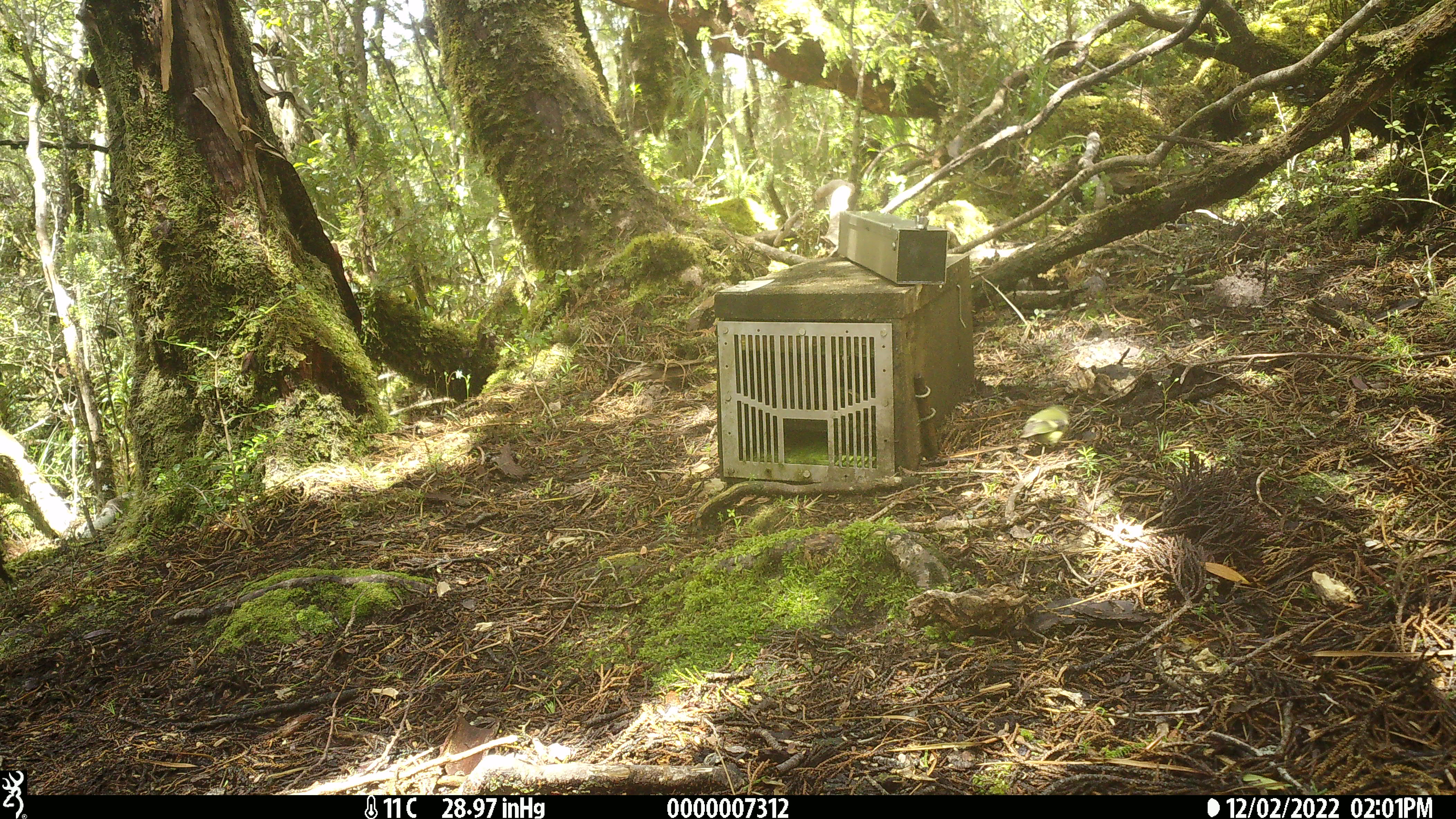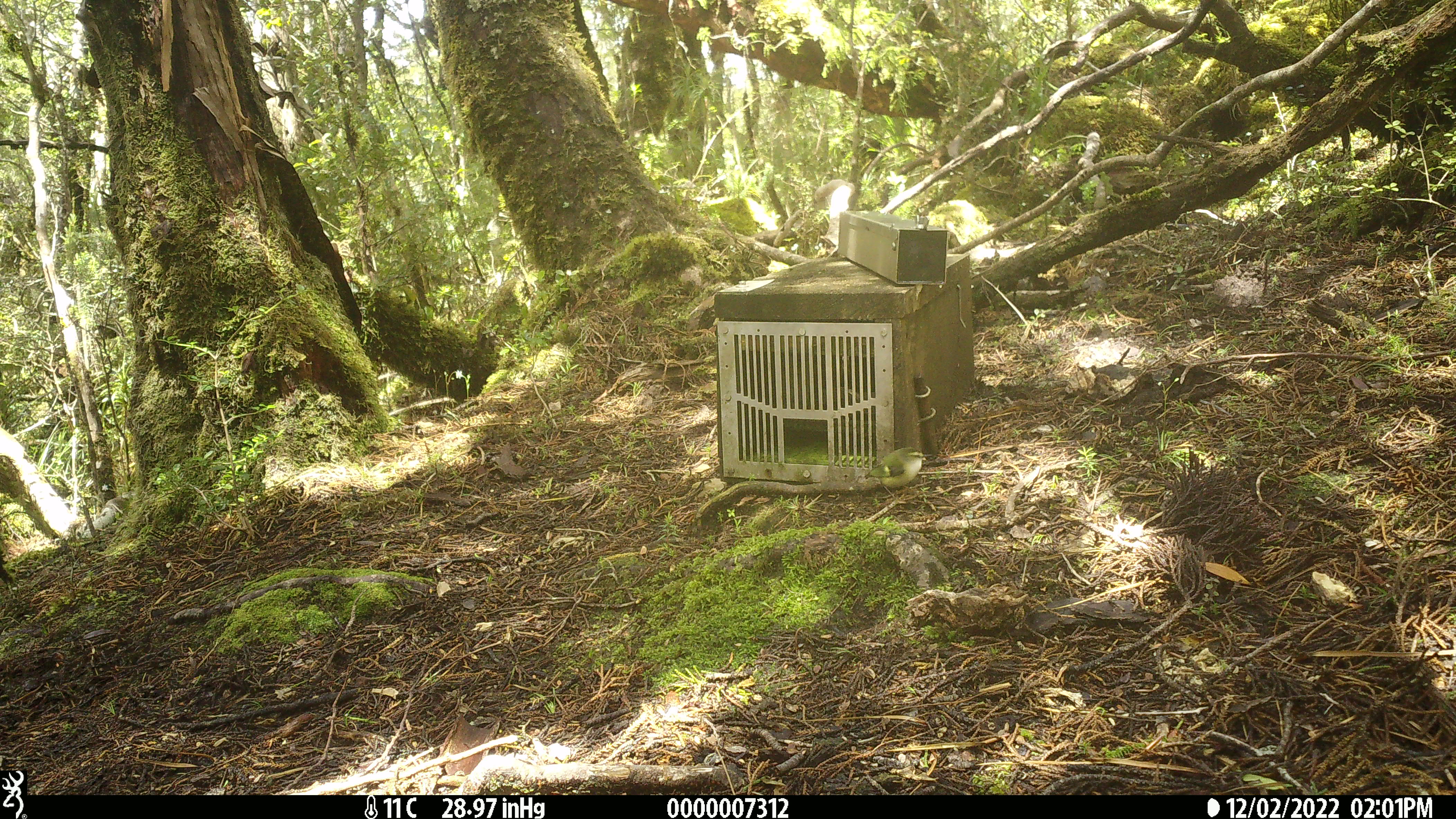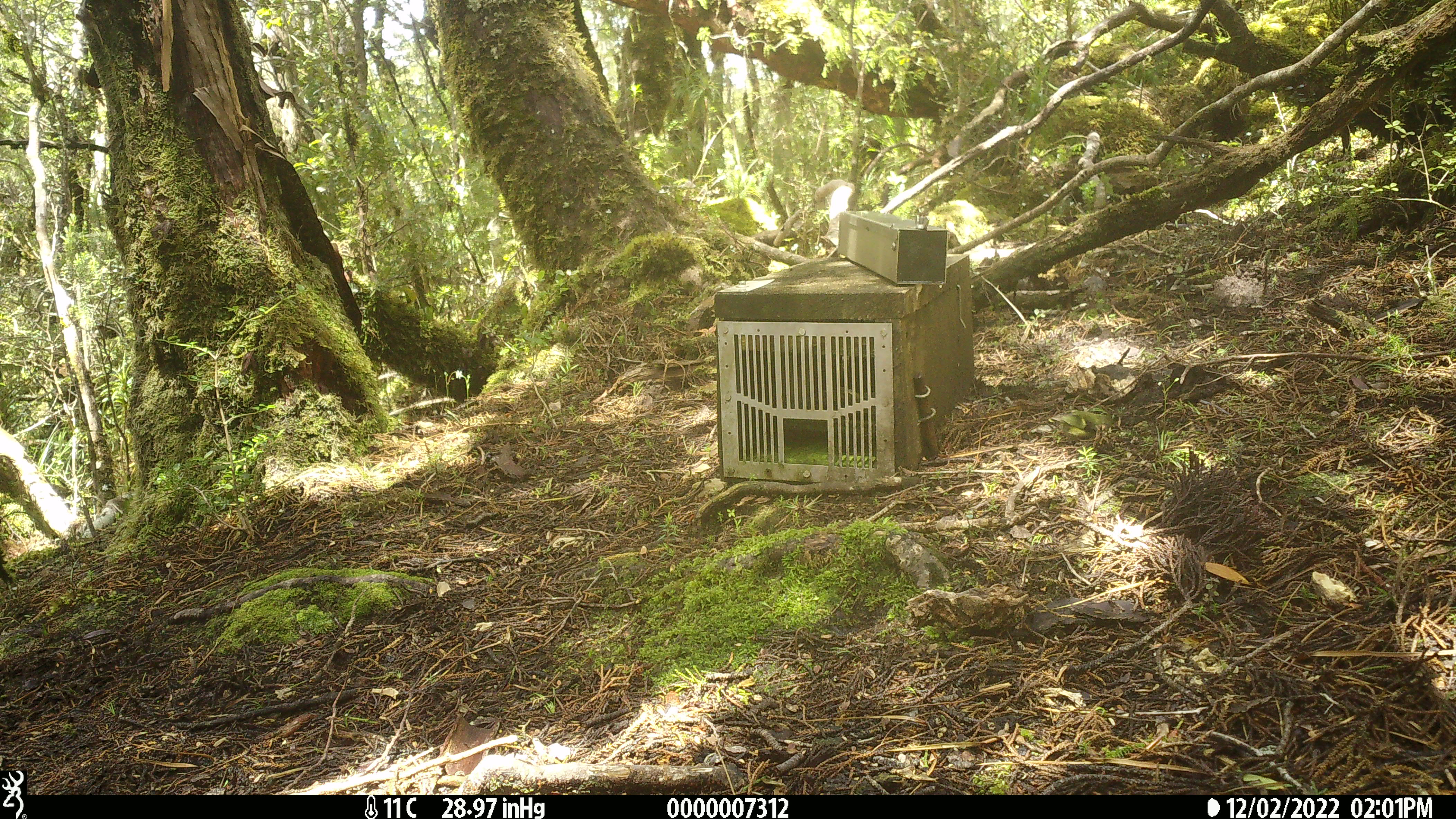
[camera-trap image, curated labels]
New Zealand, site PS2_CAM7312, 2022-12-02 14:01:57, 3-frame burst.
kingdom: Animalia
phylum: Chordata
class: Aves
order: Passeriformes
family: Acanthisittidae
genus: Acanthisitta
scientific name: Acanthisitta chloris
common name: rifleman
Rifleman (Acanthisitta chloris).